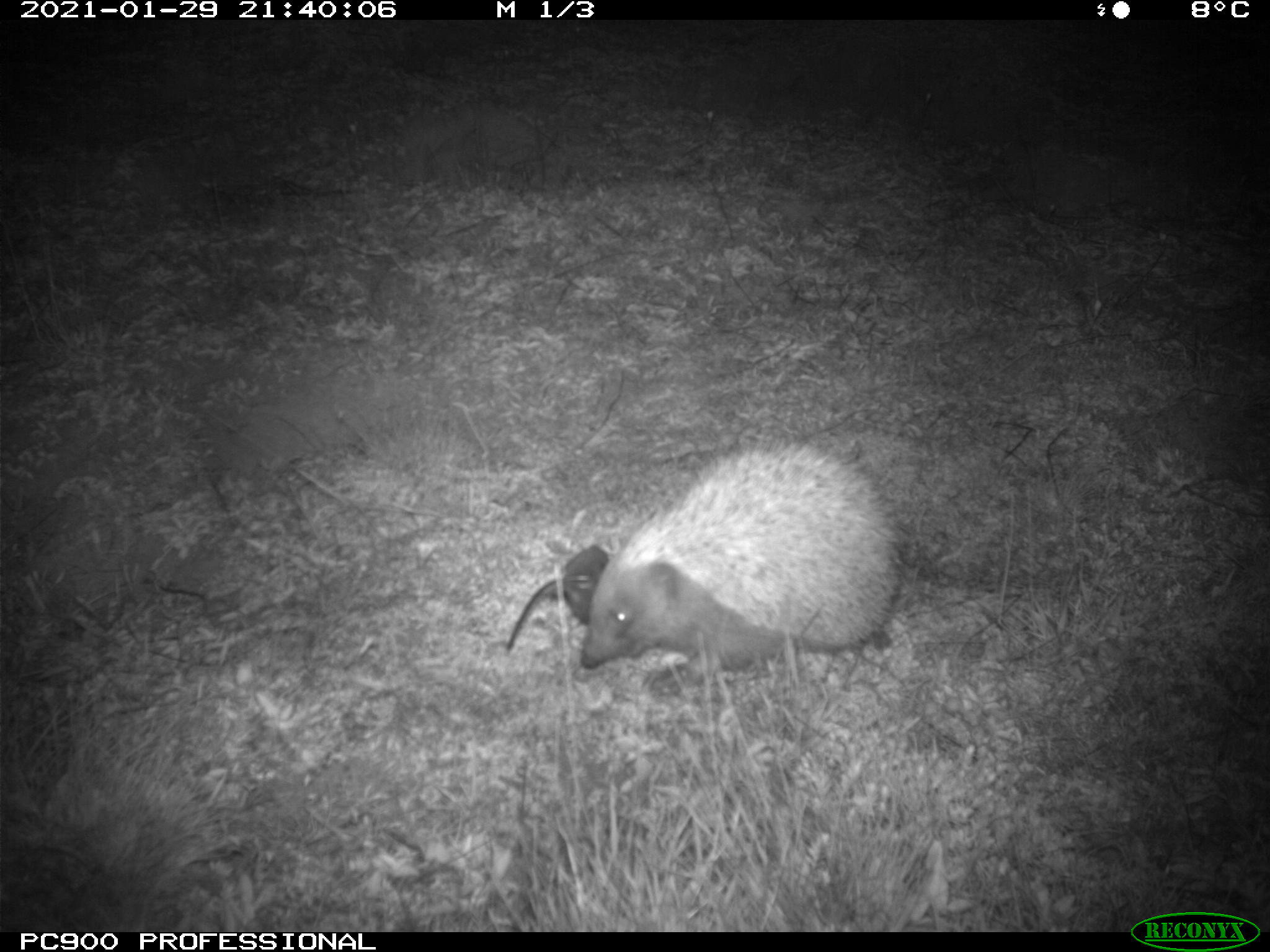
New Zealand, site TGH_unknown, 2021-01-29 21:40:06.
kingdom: Animalia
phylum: Chordata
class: Mammalia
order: Eulipotyphla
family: Erinaceidae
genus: Erinaceus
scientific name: Erinaceus europaeus europaeus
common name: european hedgehog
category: hedgehog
Hedgehog (european hedgehog) (Erinaceus europaeus europaeus).